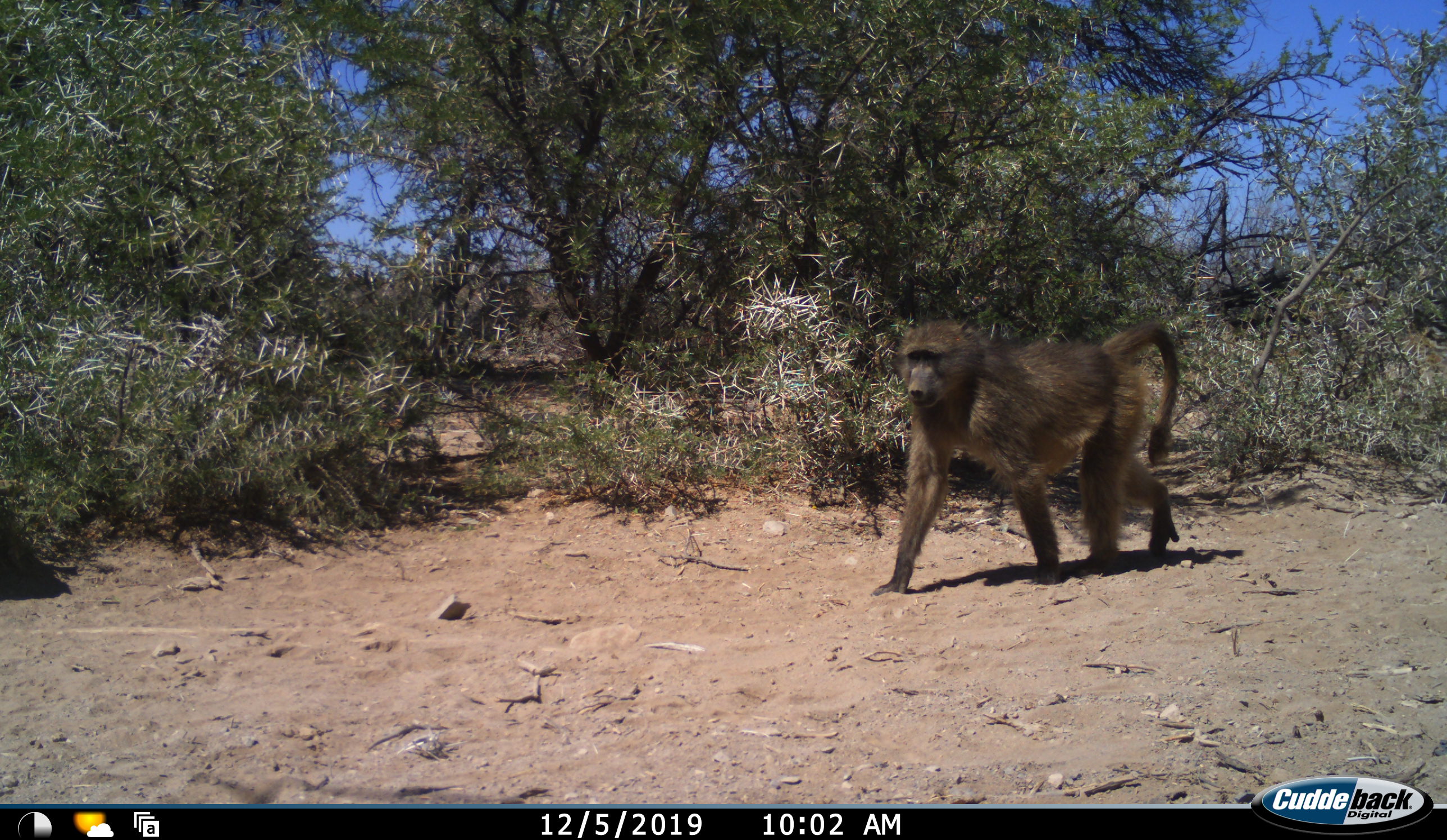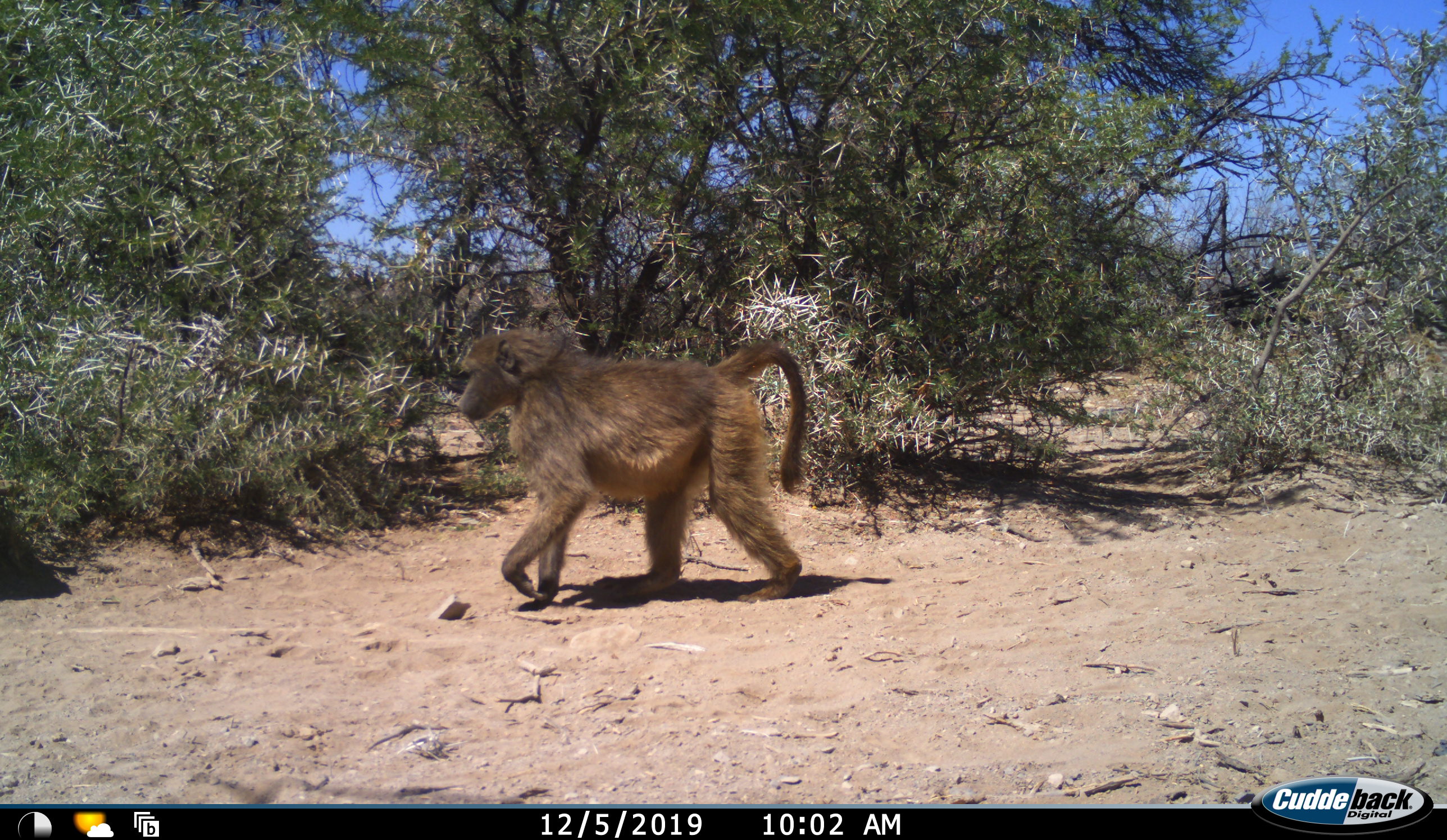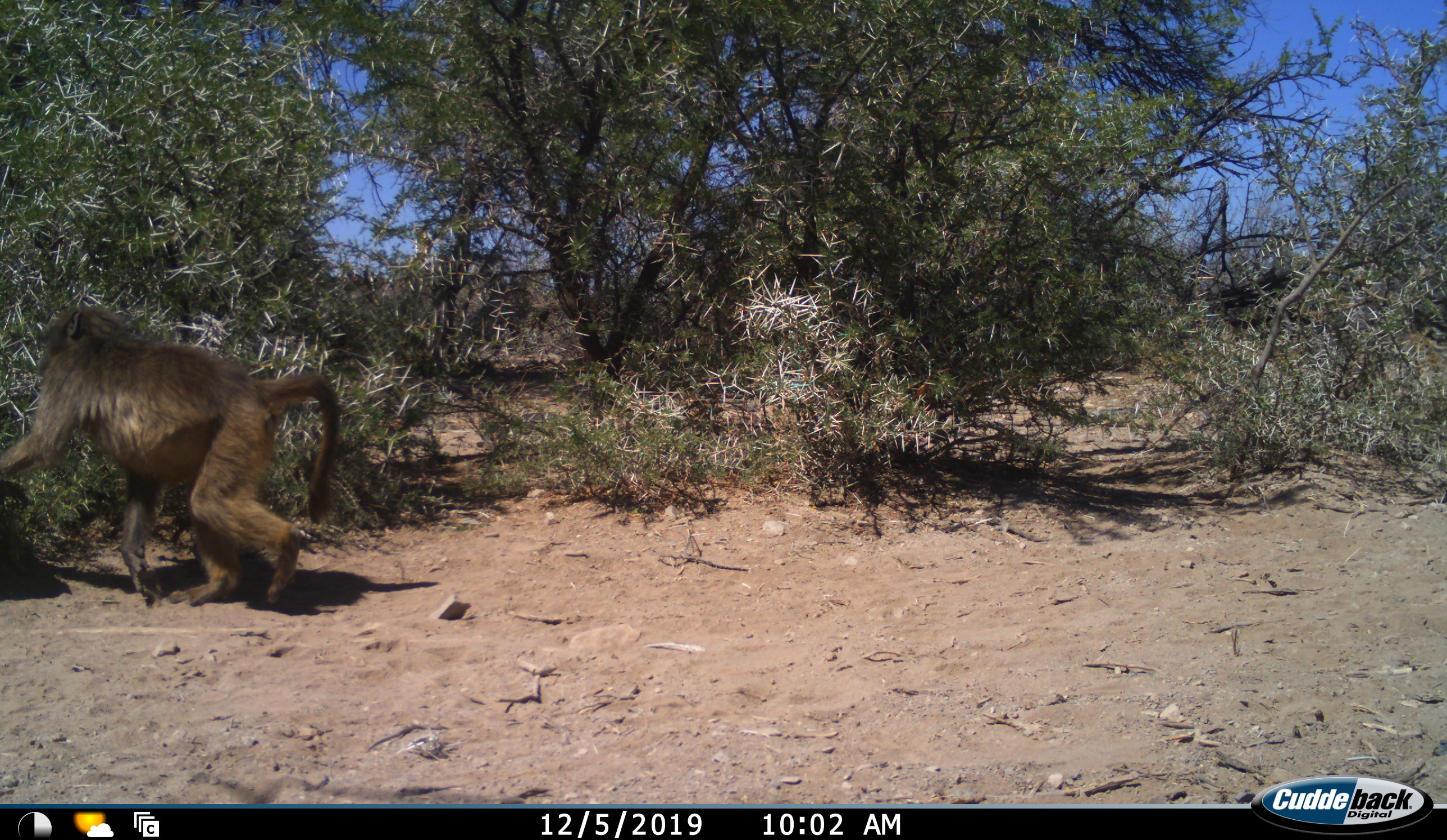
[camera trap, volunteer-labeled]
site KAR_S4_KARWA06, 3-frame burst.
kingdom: Animalia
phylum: Chordata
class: Mammalia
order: Primates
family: Cercopithecidae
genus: Papio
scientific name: Papio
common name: baboon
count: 1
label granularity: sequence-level